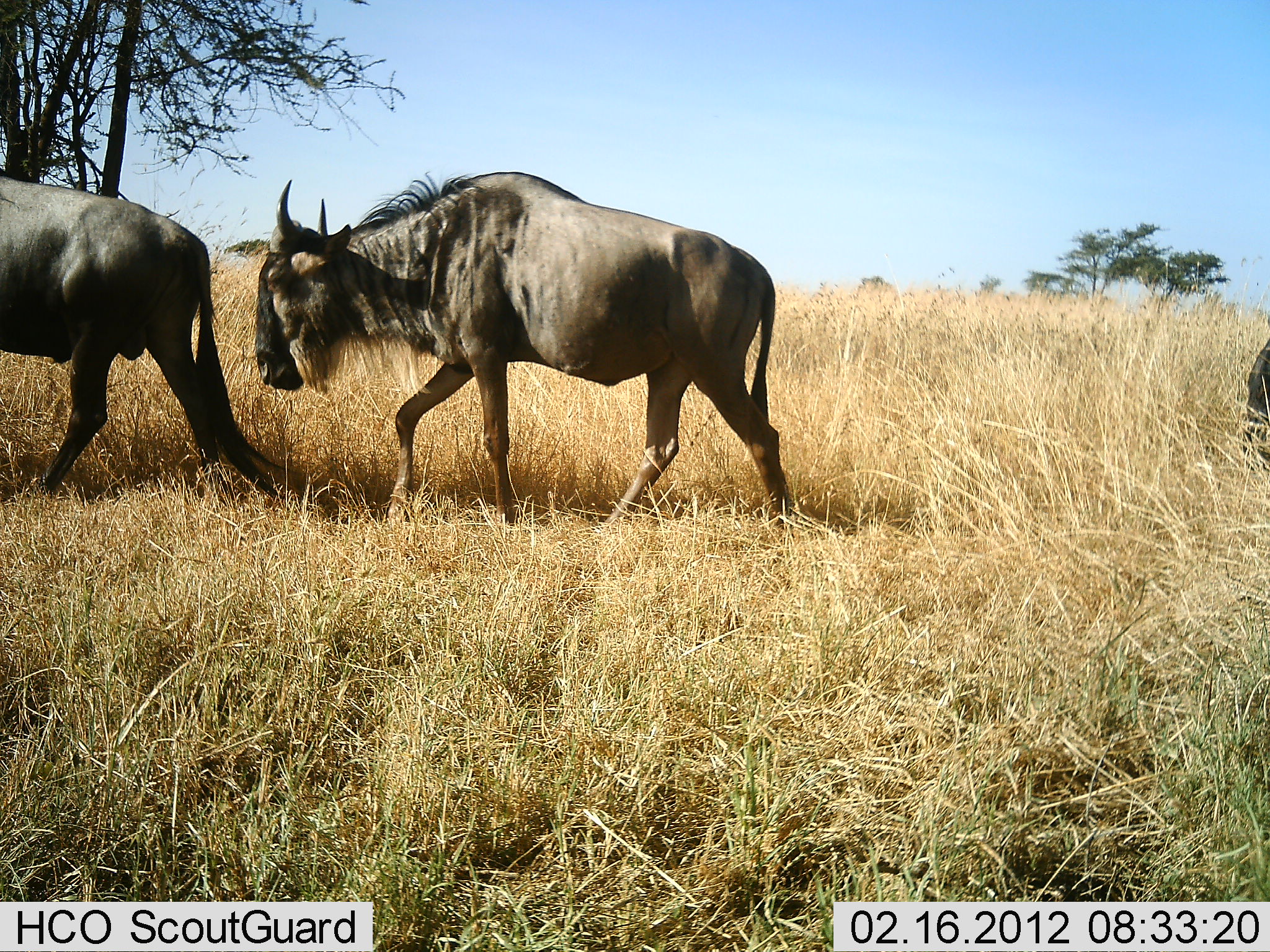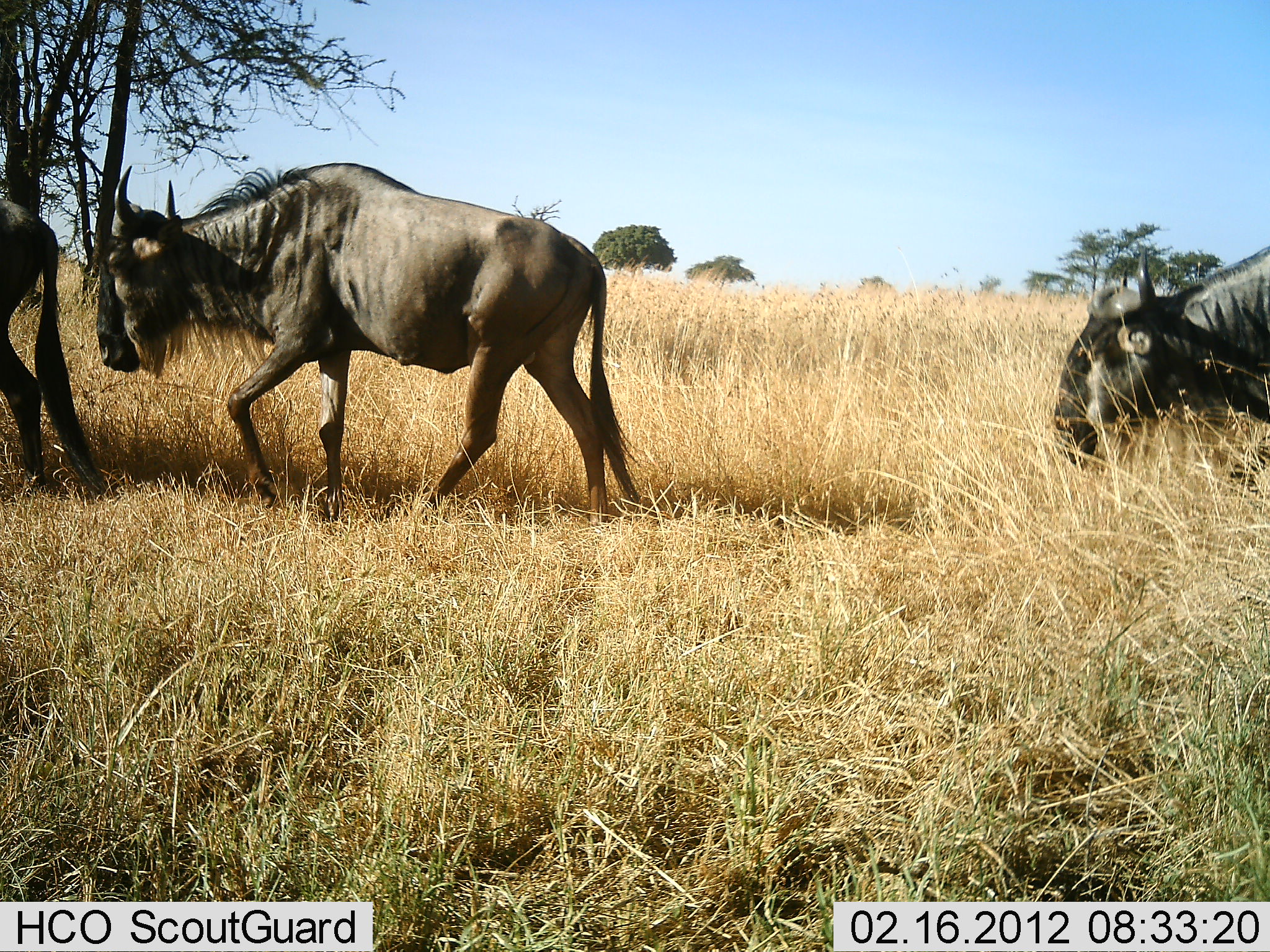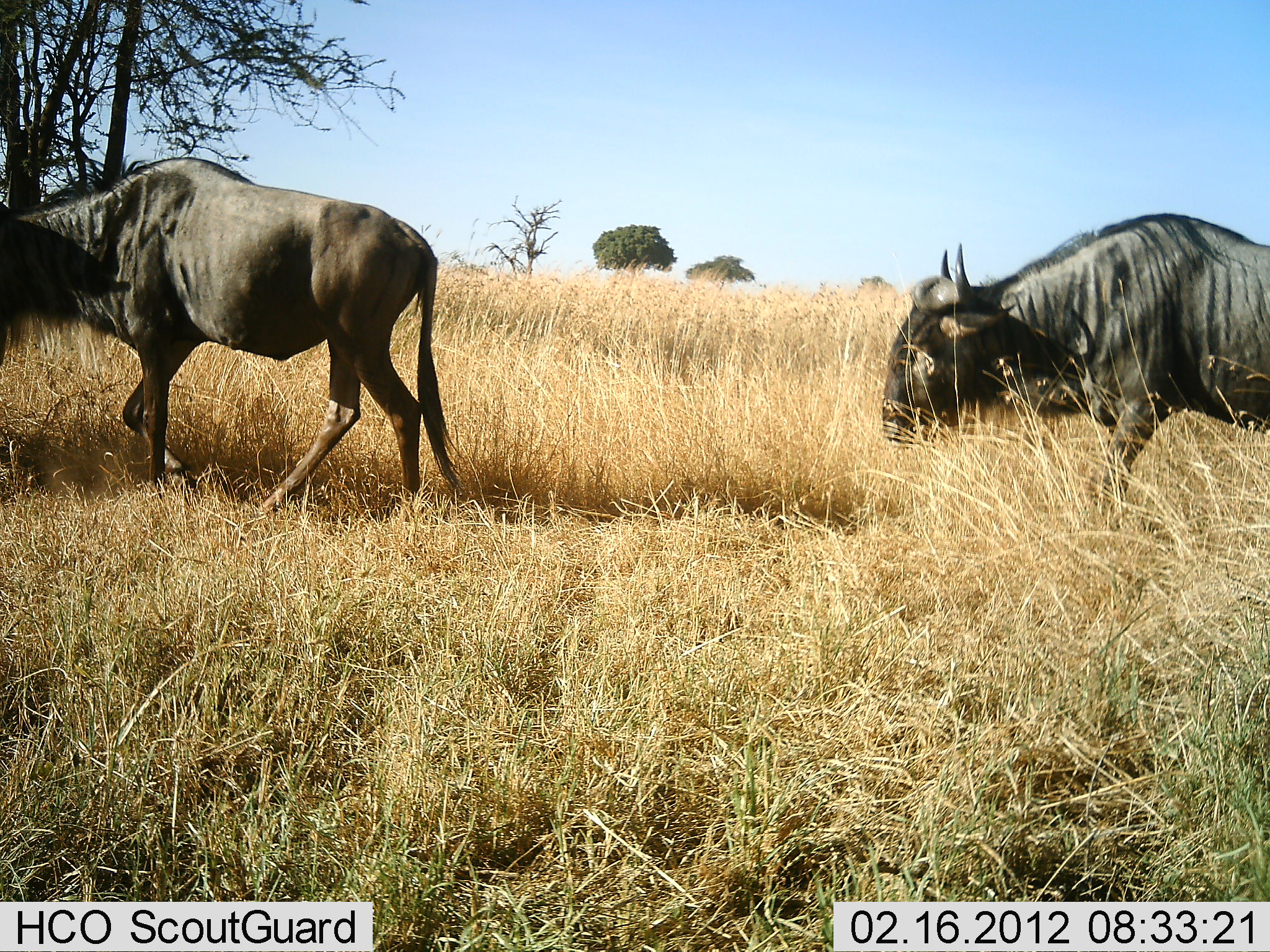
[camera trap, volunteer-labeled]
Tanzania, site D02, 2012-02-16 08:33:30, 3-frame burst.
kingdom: Animalia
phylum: Chordata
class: Mammalia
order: Artiodactyla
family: Bovidae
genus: Connochaetes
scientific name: Connochaetes taurinus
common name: blue wildebeest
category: wildebeest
Wildebeest (blue wildebeest) (Connochaetes taurinus), count 3. Behavior (volunteer vote fractions): standing 0%, resting 0%, moving 100%, interacting 0%. Young present (vote fraction): 0%. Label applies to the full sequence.